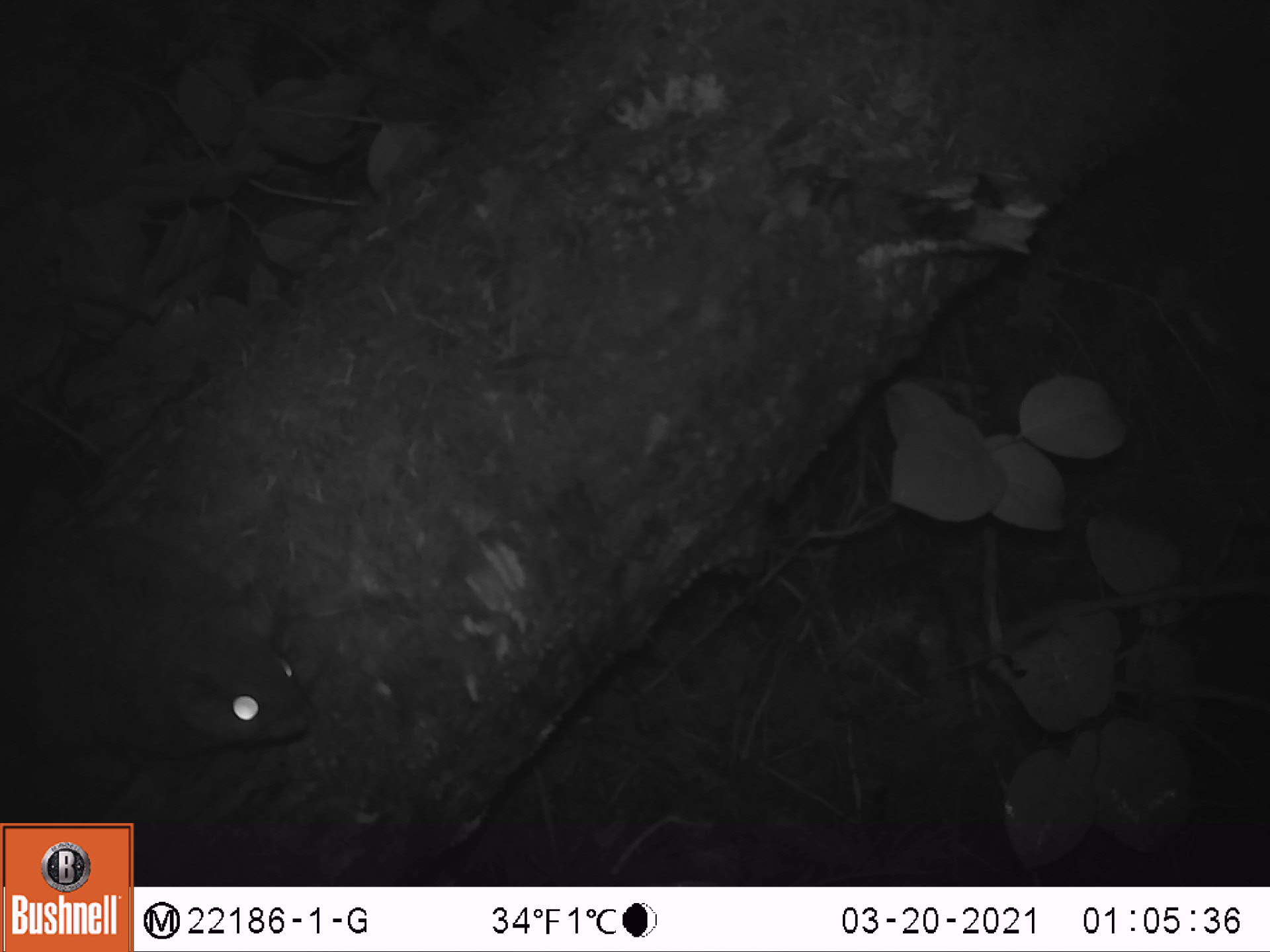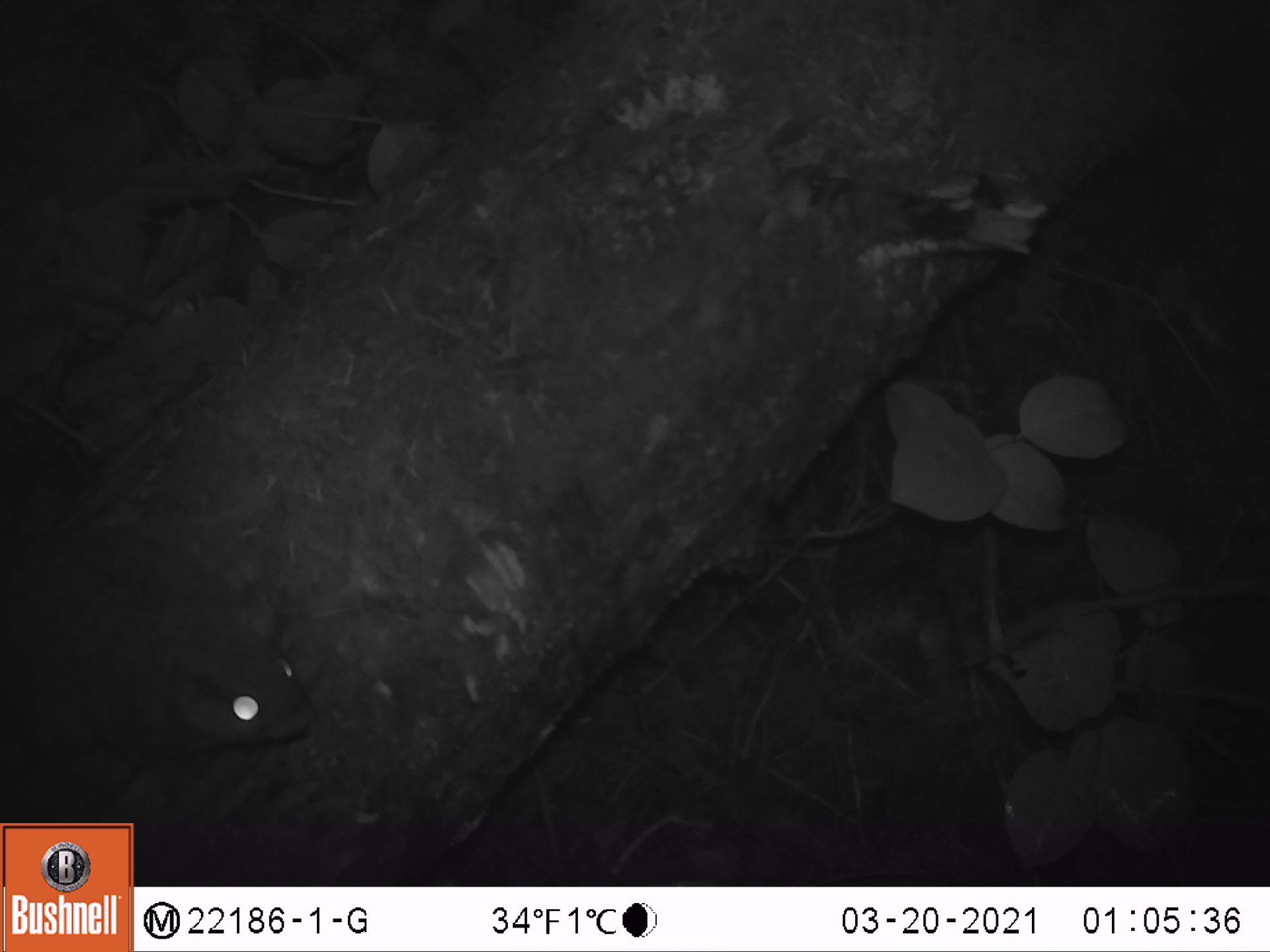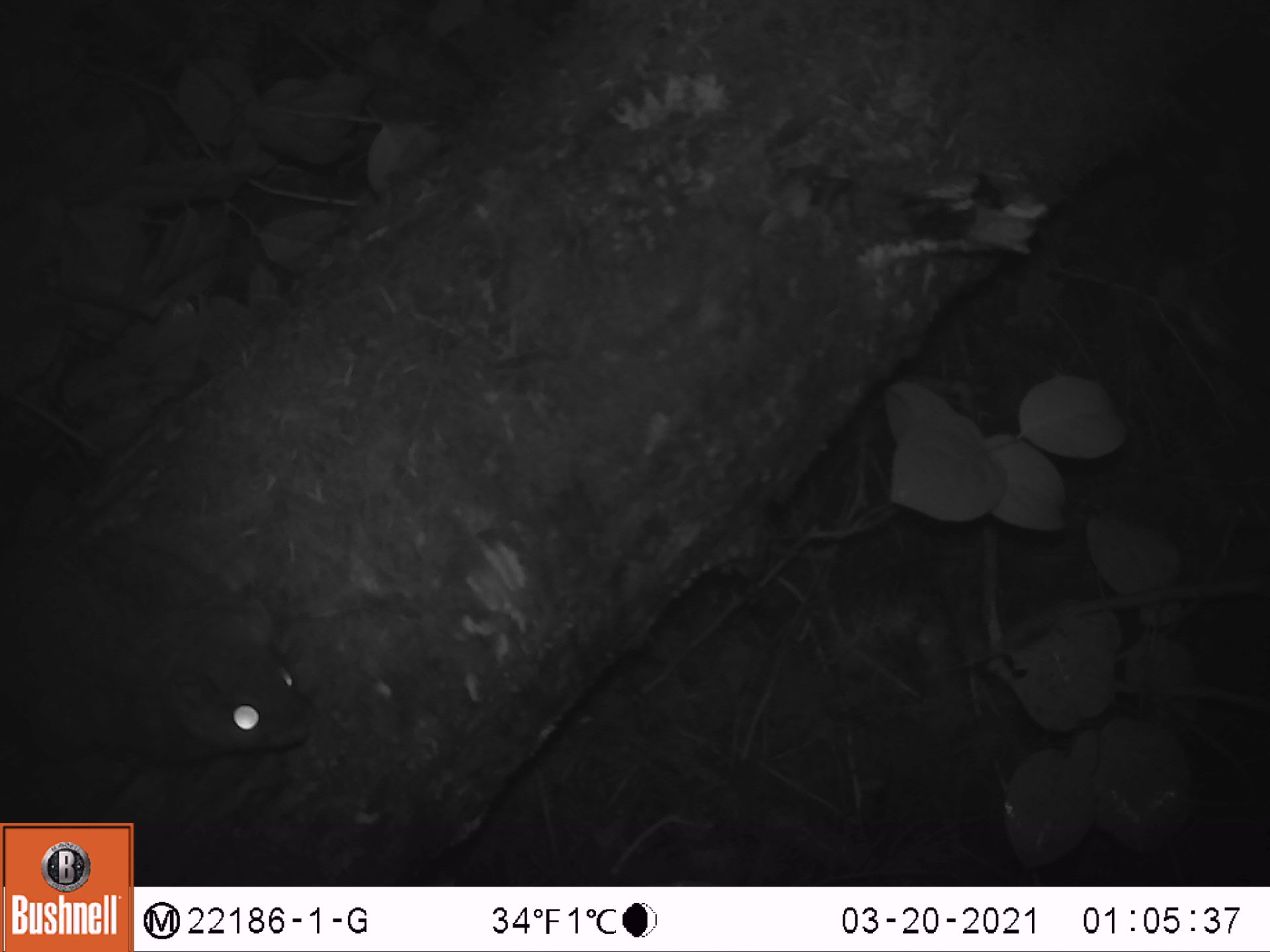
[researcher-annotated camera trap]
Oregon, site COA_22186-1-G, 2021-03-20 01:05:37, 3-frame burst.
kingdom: Animalia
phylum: Chordata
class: Mammalia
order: Rodentia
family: Sciuridae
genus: Glaucomys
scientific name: Glaucomys oregonensis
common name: humboldt's flying squirrel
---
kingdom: Animalia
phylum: Chordata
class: Mammalia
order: Artiodactyla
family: Cervidae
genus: Cervus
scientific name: Cervus canadensis roosevelti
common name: roosevelt elk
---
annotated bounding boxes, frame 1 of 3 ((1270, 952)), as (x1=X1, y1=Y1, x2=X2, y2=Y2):
humboldt's flying squirrel: (x1=8, y1=495, x2=347, y2=775)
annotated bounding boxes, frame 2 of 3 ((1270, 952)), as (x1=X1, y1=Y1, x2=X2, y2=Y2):
roosevelt elk: (x1=7, y1=460, x2=330, y2=771)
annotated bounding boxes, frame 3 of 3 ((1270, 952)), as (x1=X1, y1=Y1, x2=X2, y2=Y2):
humboldt's flying squirrel: (x1=4, y1=498, x2=333, y2=796)